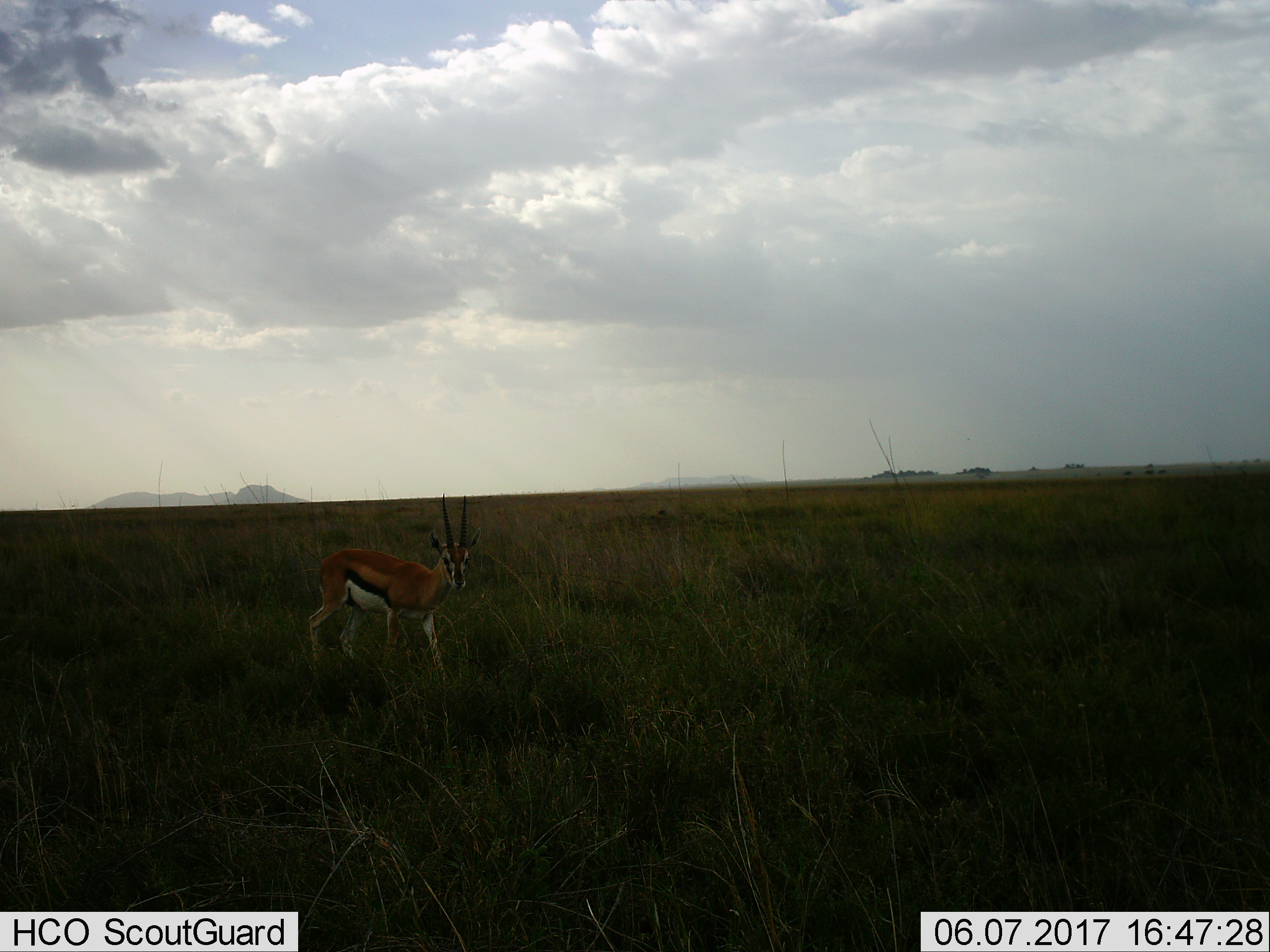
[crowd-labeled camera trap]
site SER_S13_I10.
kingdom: Animalia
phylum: Chordata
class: Mammalia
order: Artiodactyla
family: Bovidae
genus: Eudorcas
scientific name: Eudorcas thomsonii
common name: thomson's gazelle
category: gazellethomsons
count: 1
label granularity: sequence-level